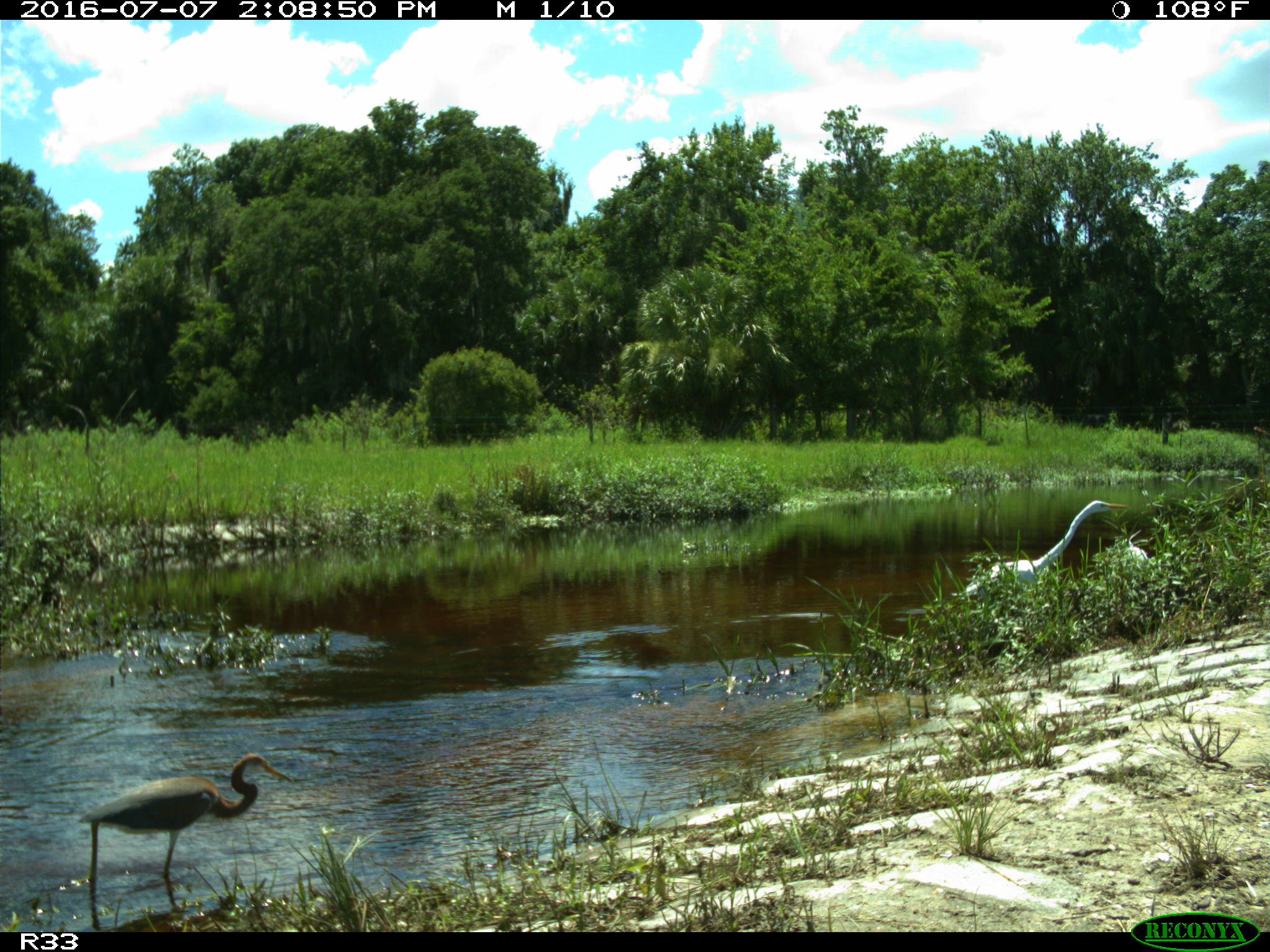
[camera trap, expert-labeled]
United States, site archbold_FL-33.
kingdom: Animalia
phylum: Chordata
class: Aves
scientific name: Aves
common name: birds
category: unidentified bird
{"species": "unidentified bird (birds) (Aves)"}